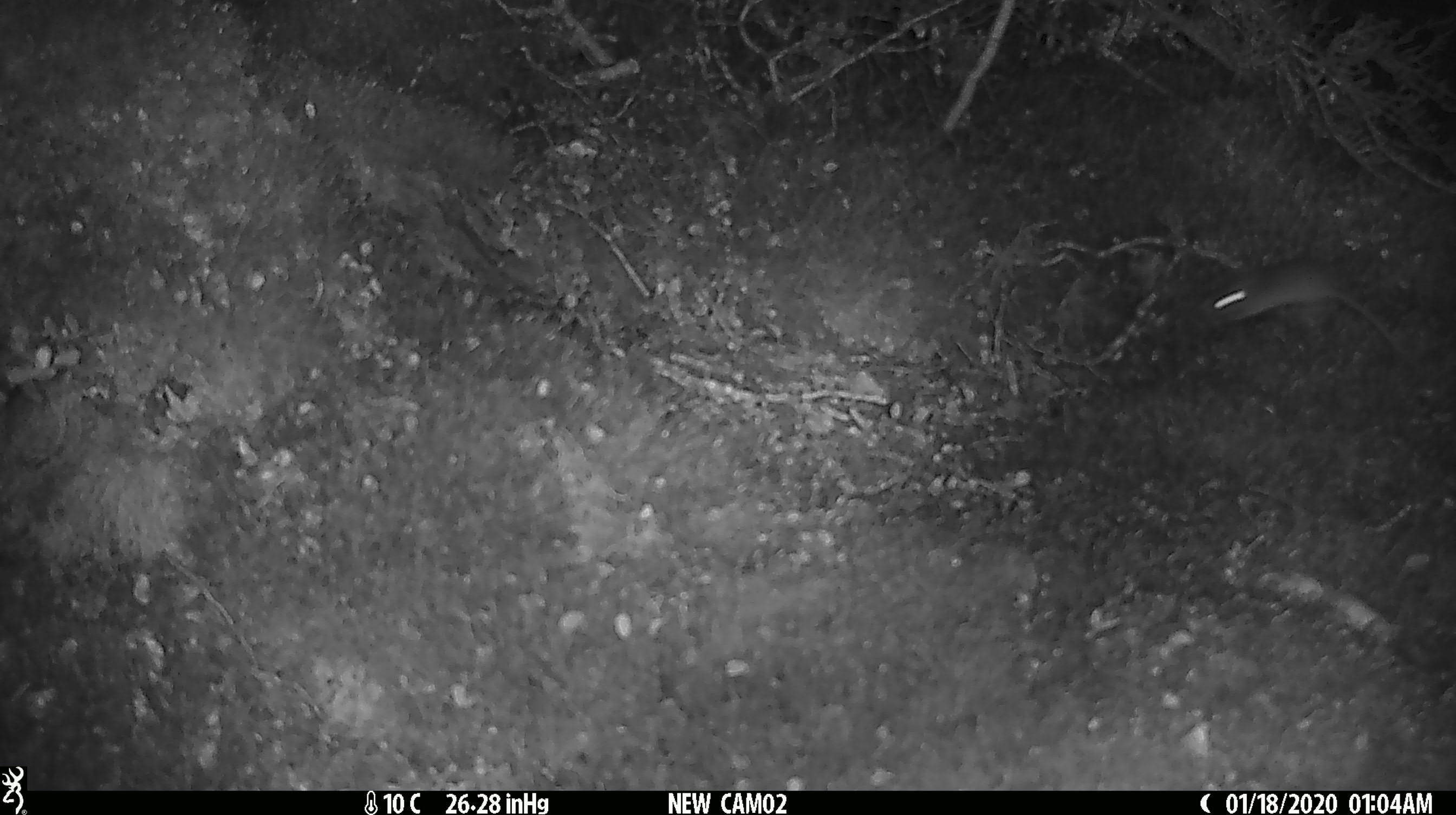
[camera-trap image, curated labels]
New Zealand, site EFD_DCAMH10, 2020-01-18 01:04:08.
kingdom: Animalia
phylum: Chordata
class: Mammalia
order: Rodentia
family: Muridae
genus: Mus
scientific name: Mus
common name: mouse